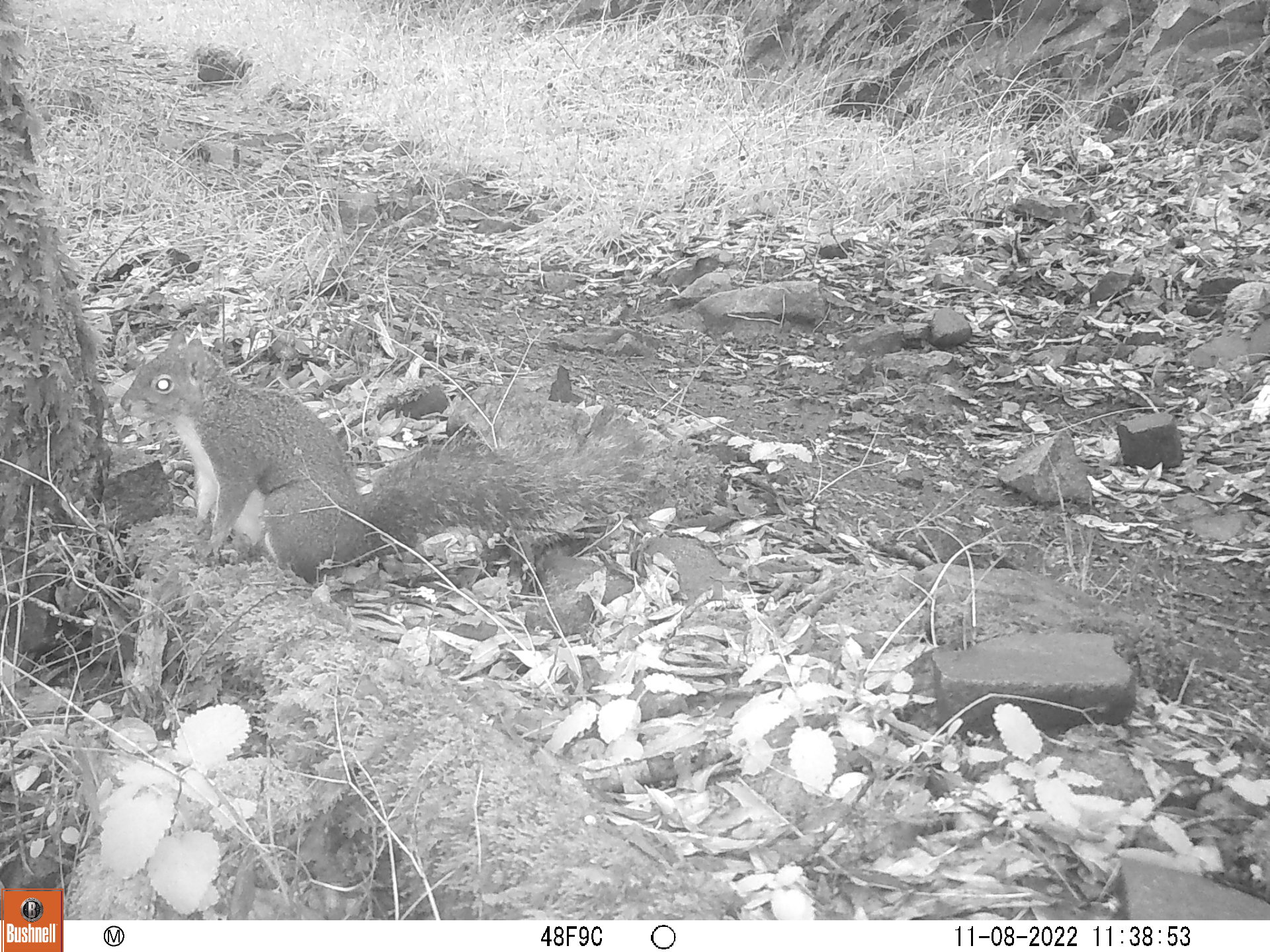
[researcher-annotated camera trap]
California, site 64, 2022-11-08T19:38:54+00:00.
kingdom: Animalia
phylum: Chordata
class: Mammalia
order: Rodentia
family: Sciuridae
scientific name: Sciuridae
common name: squirrel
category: unknown squirrel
Unknown squirrel (squirrel) (Sciuridae).